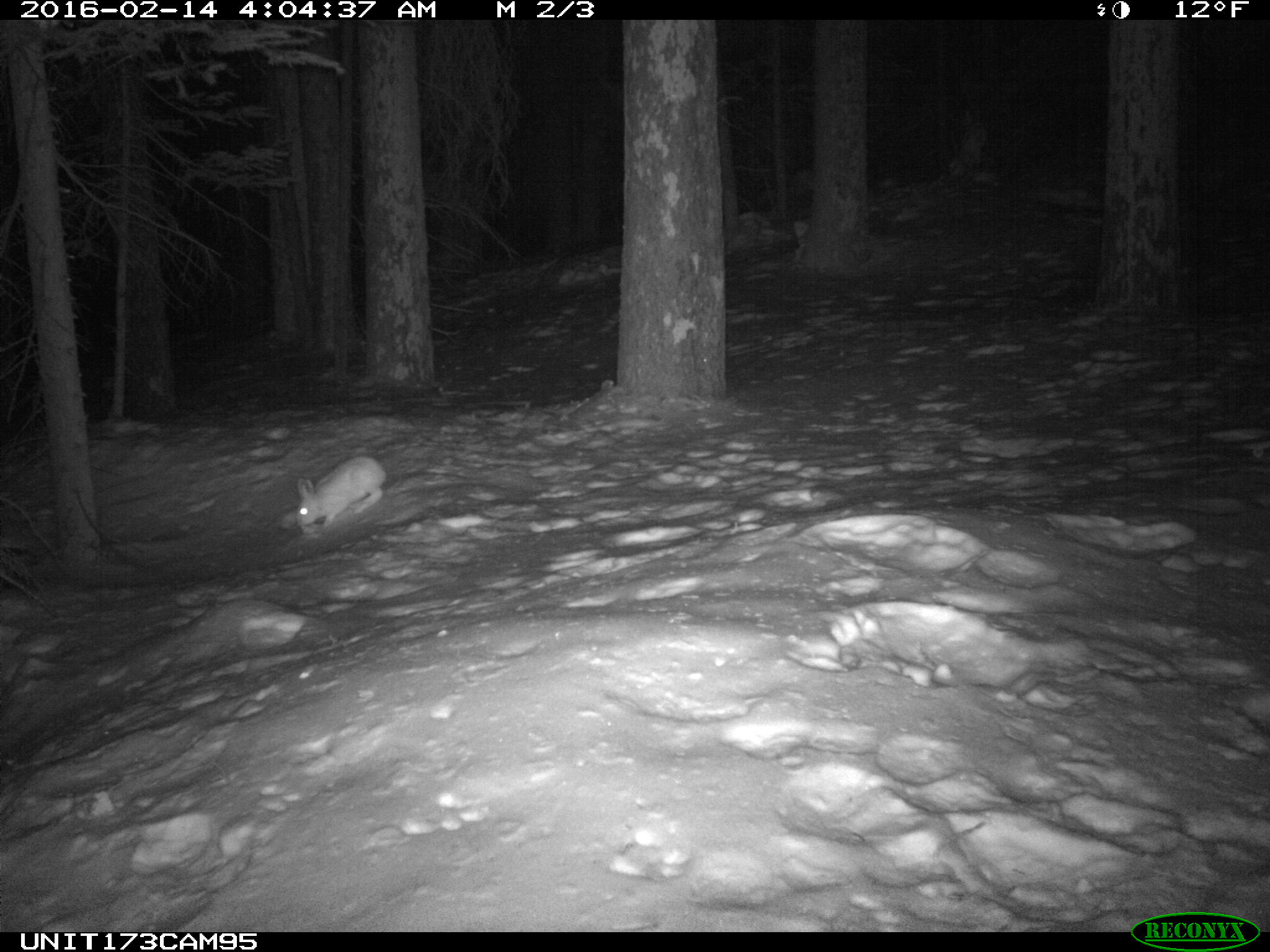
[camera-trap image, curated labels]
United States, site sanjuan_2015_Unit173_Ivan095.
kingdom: Animalia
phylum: Chordata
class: Mammalia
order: Lagomorpha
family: Leporidae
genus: Lepus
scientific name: Lepus americanus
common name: snowshoe hare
Lepus americanus (snowshoe hare).